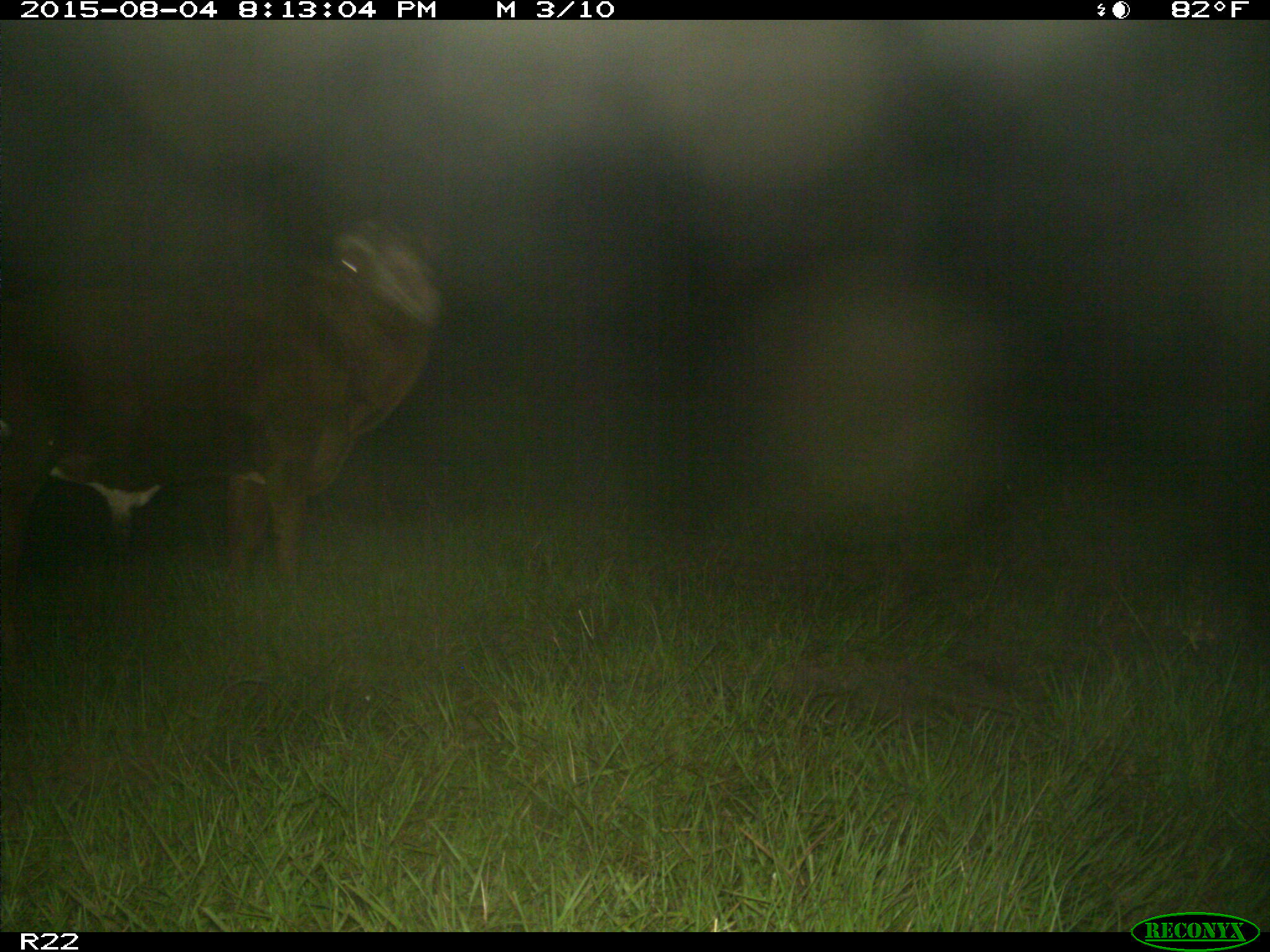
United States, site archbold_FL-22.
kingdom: Animalia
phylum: Chordata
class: Mammalia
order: Artiodactyla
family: Bovidae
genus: Bos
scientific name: Bos taurus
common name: domestic cow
Bos taurus (domestic cow).